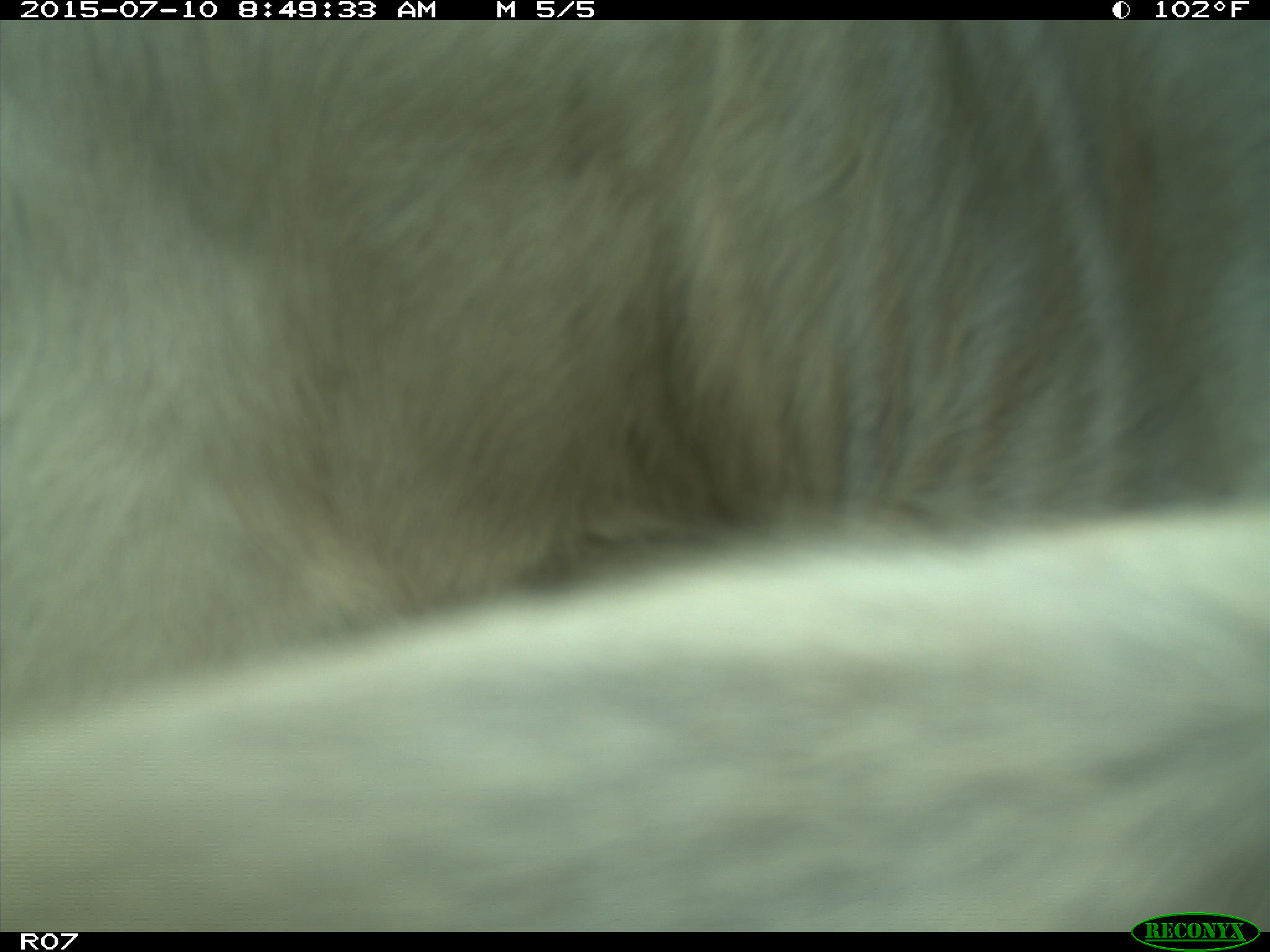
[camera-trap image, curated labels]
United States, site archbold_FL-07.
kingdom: Animalia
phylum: Chordata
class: Mammalia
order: Artiodactyla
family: Bovidae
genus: Bos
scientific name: Bos taurus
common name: domestic cow